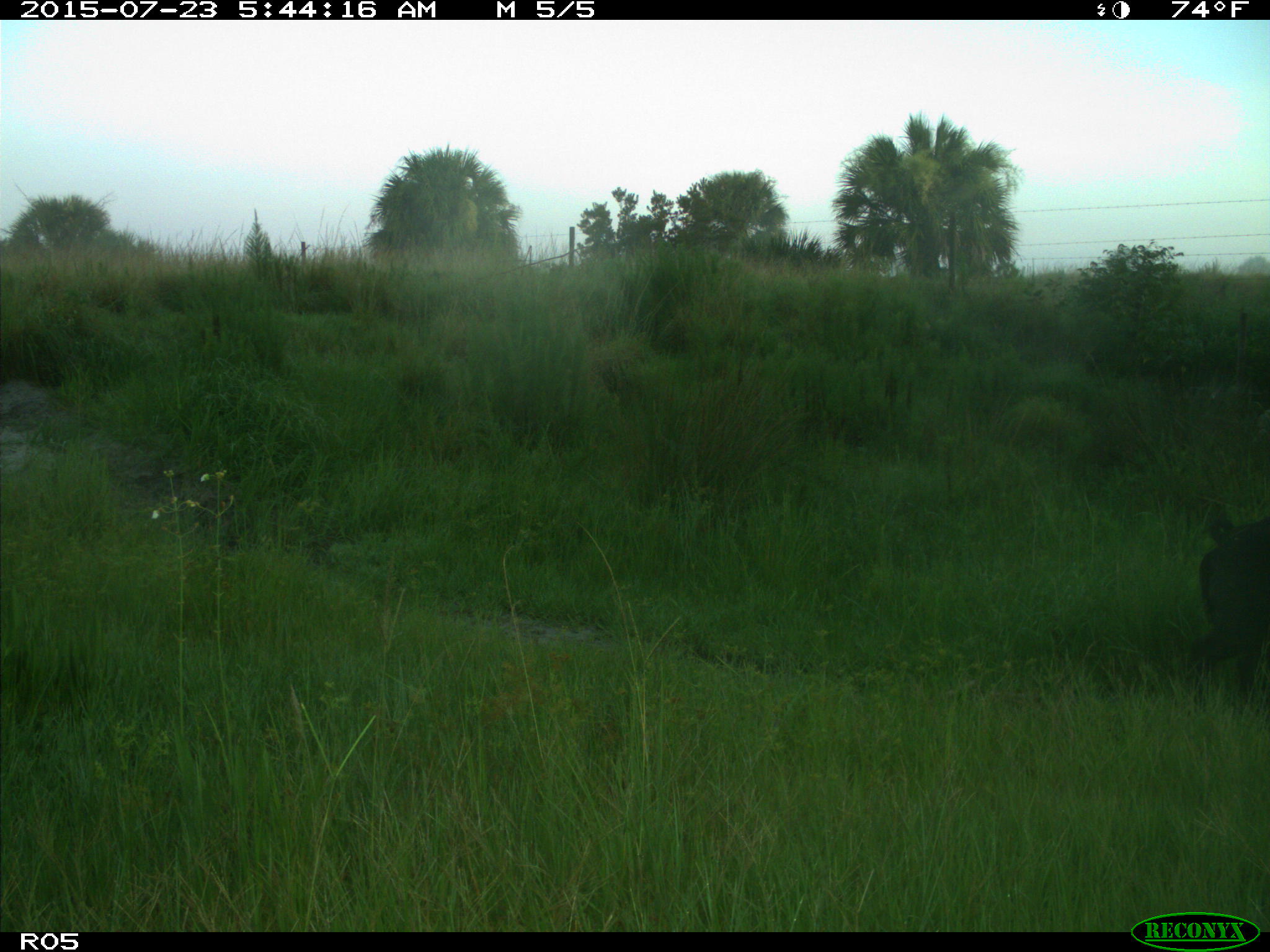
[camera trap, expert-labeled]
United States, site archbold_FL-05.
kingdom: Animalia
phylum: Chordata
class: Mammalia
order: Artiodactyla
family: Suidae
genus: Sus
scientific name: Sus scrofa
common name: wild boar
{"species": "Sus scrofa (wild boar)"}